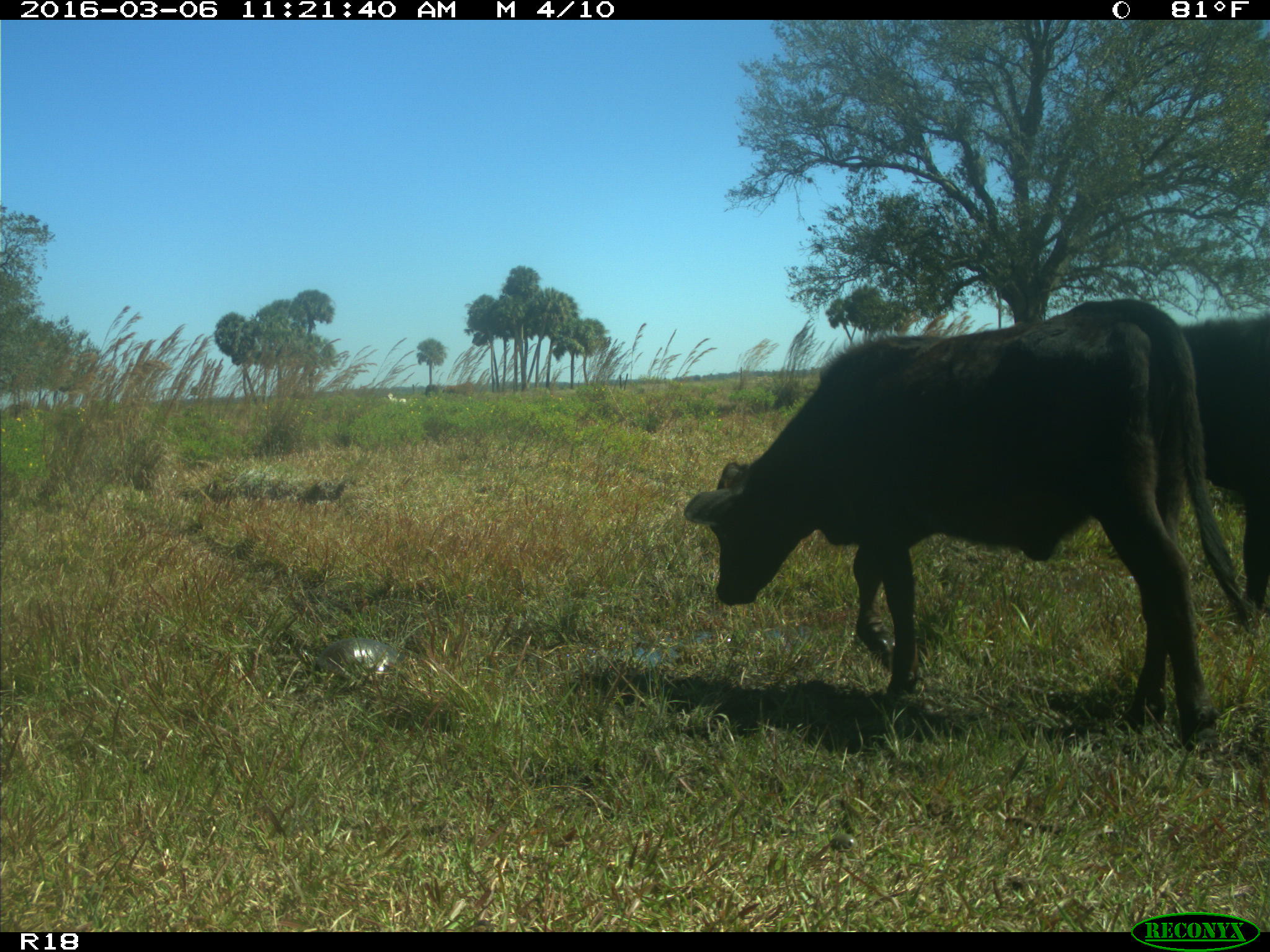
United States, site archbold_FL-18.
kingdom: Animalia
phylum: Chordata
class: Mammalia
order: Artiodactyla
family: Bovidae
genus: Bos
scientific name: Bos taurus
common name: domestic cow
Bos taurus (domestic cow).